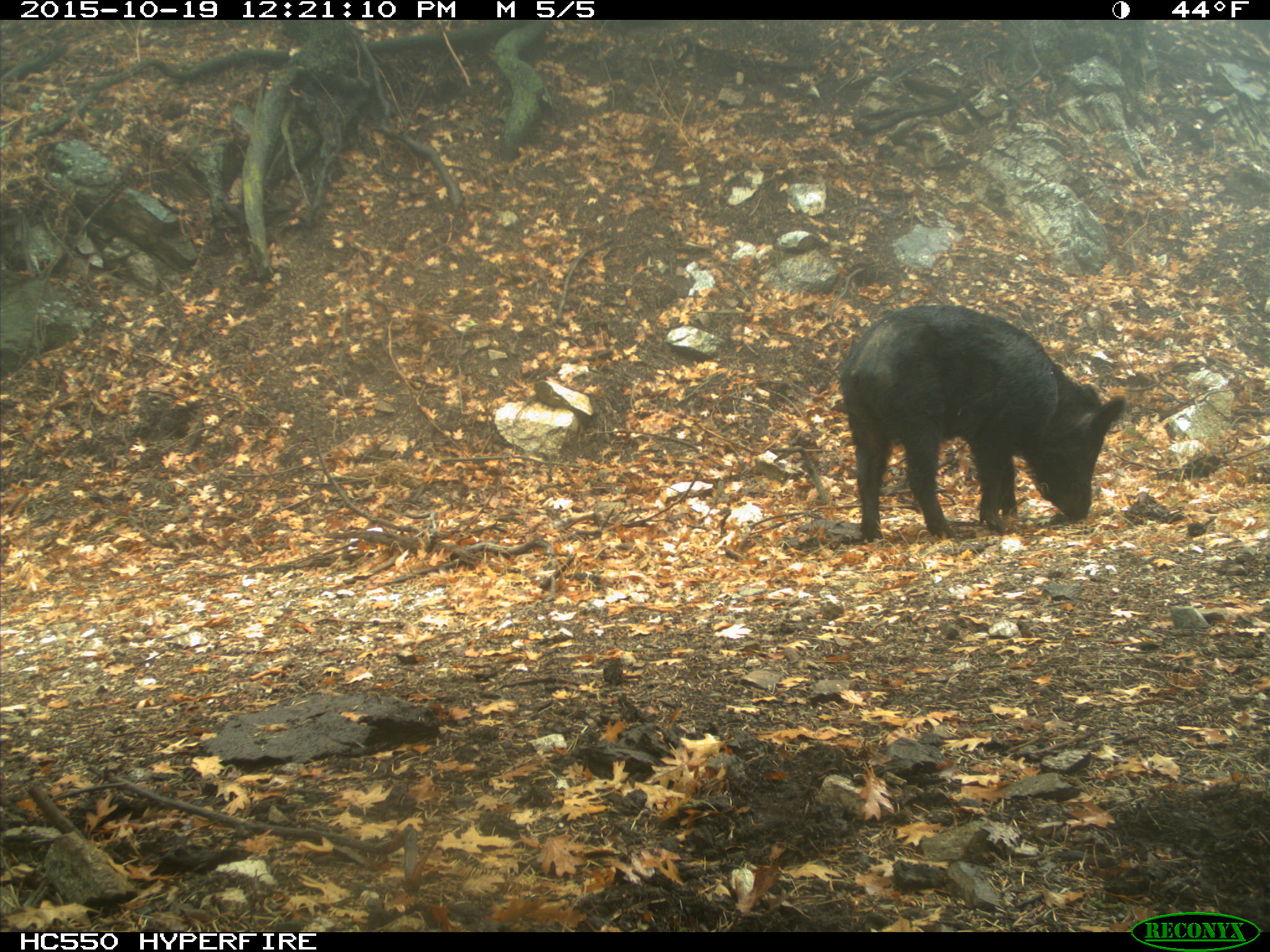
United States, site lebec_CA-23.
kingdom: Animalia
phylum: Chordata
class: Mammalia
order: Artiodactyla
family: Suidae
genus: Sus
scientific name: Sus scrofa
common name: wild boar